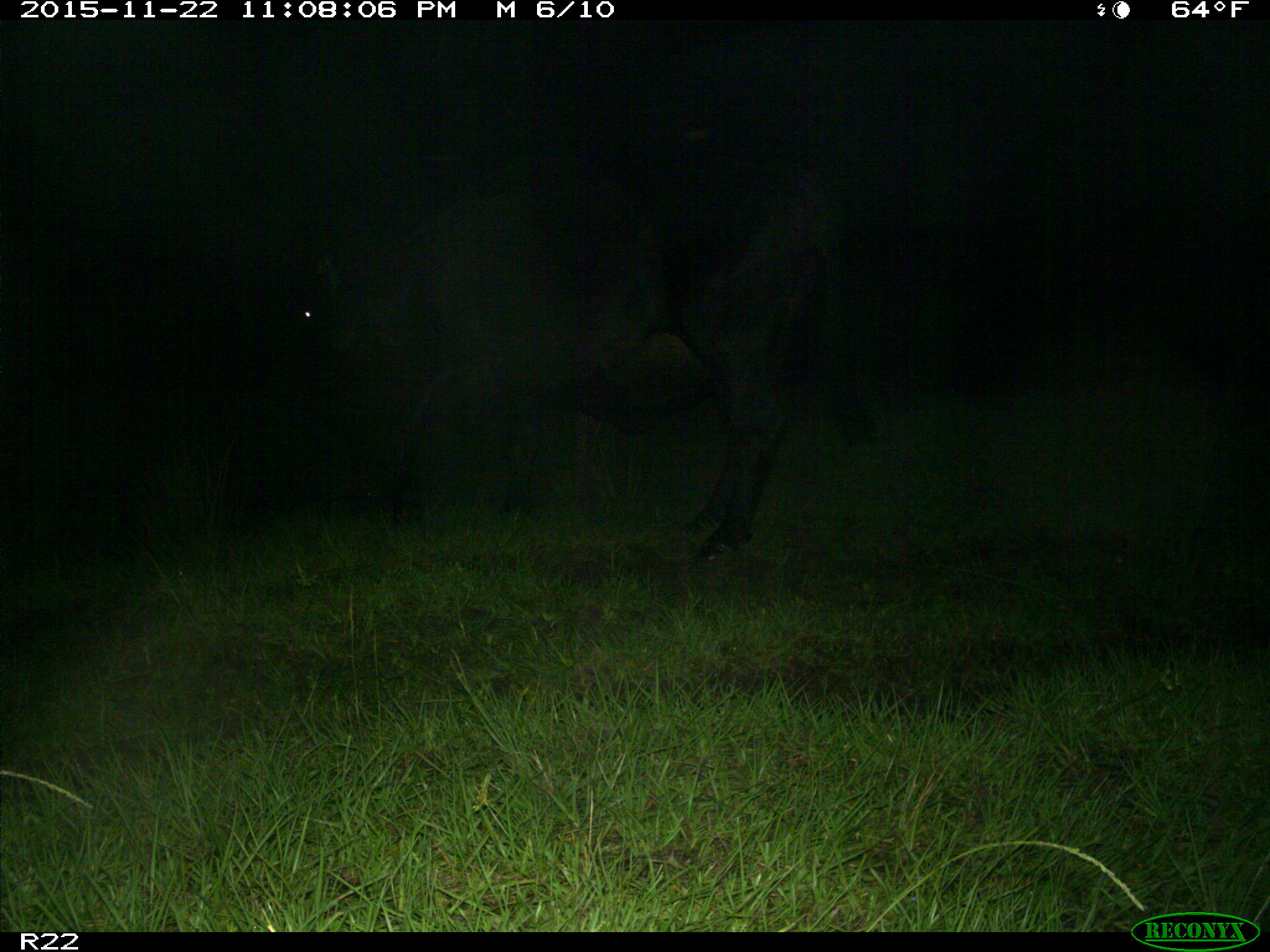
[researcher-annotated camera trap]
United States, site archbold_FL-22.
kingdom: Animalia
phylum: Chordata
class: Mammalia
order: Artiodactyla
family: Bovidae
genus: Bos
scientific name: Bos taurus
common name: domestic cow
Bos taurus (domestic cow).